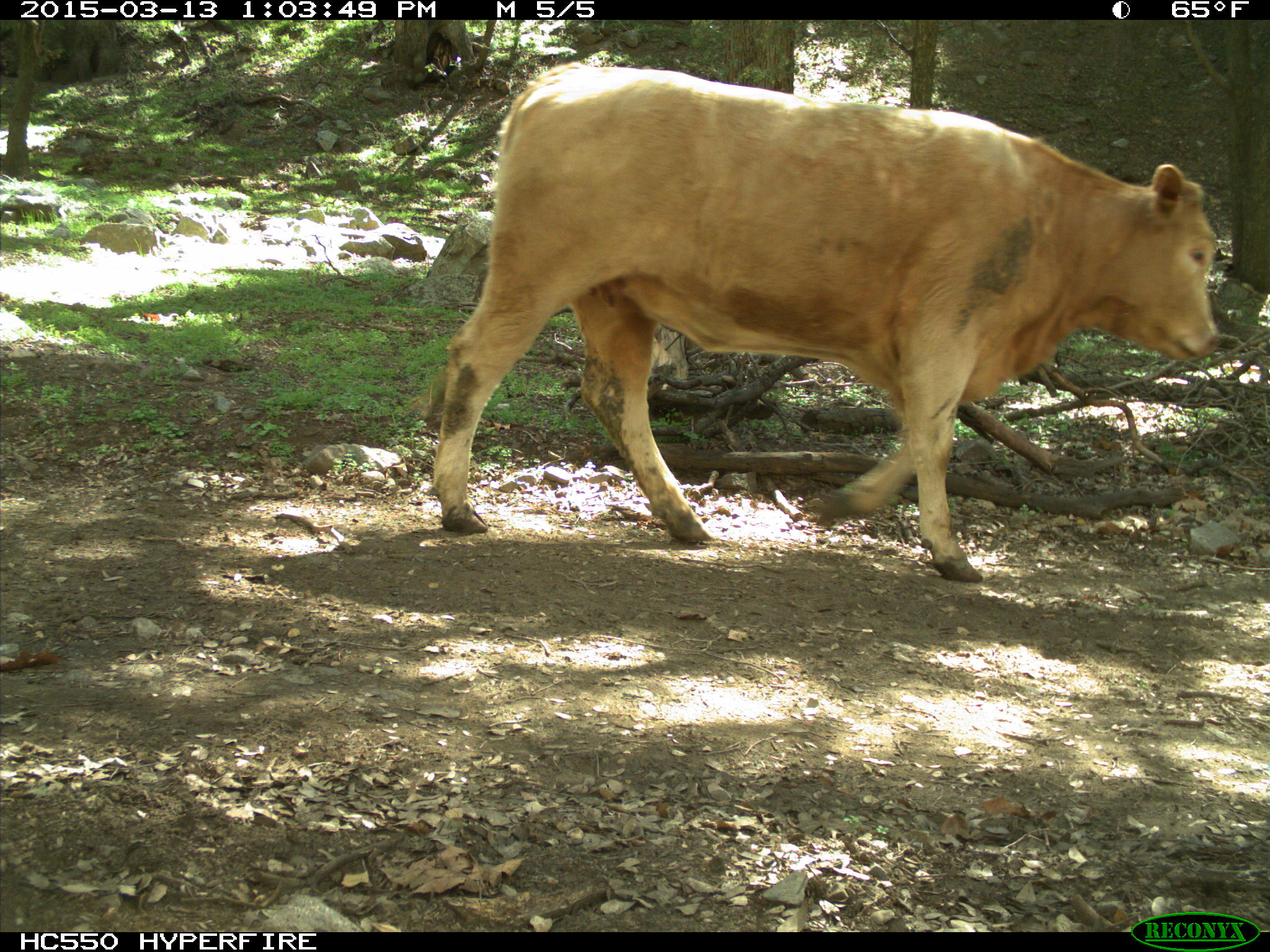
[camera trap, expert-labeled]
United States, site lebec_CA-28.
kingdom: Animalia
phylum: Chordata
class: Mammalia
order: Artiodactyla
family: Bovidae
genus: Bos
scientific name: Bos taurus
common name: domestic cow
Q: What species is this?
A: Bos taurus (domestic cow).